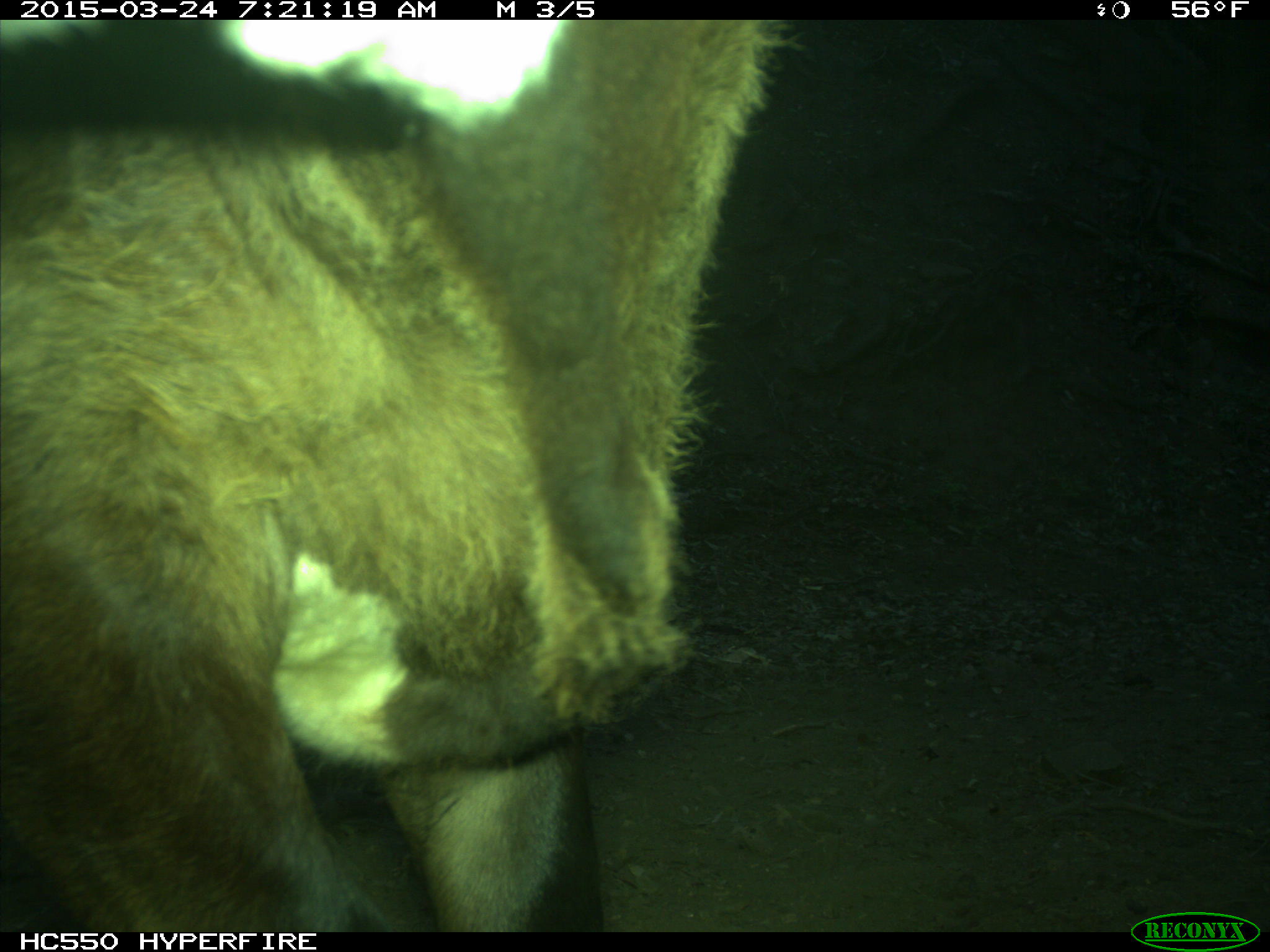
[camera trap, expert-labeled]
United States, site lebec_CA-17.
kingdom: Animalia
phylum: Chordata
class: Mammalia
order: Artiodactyla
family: Bovidae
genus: Bos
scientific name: Bos taurus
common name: domestic cow